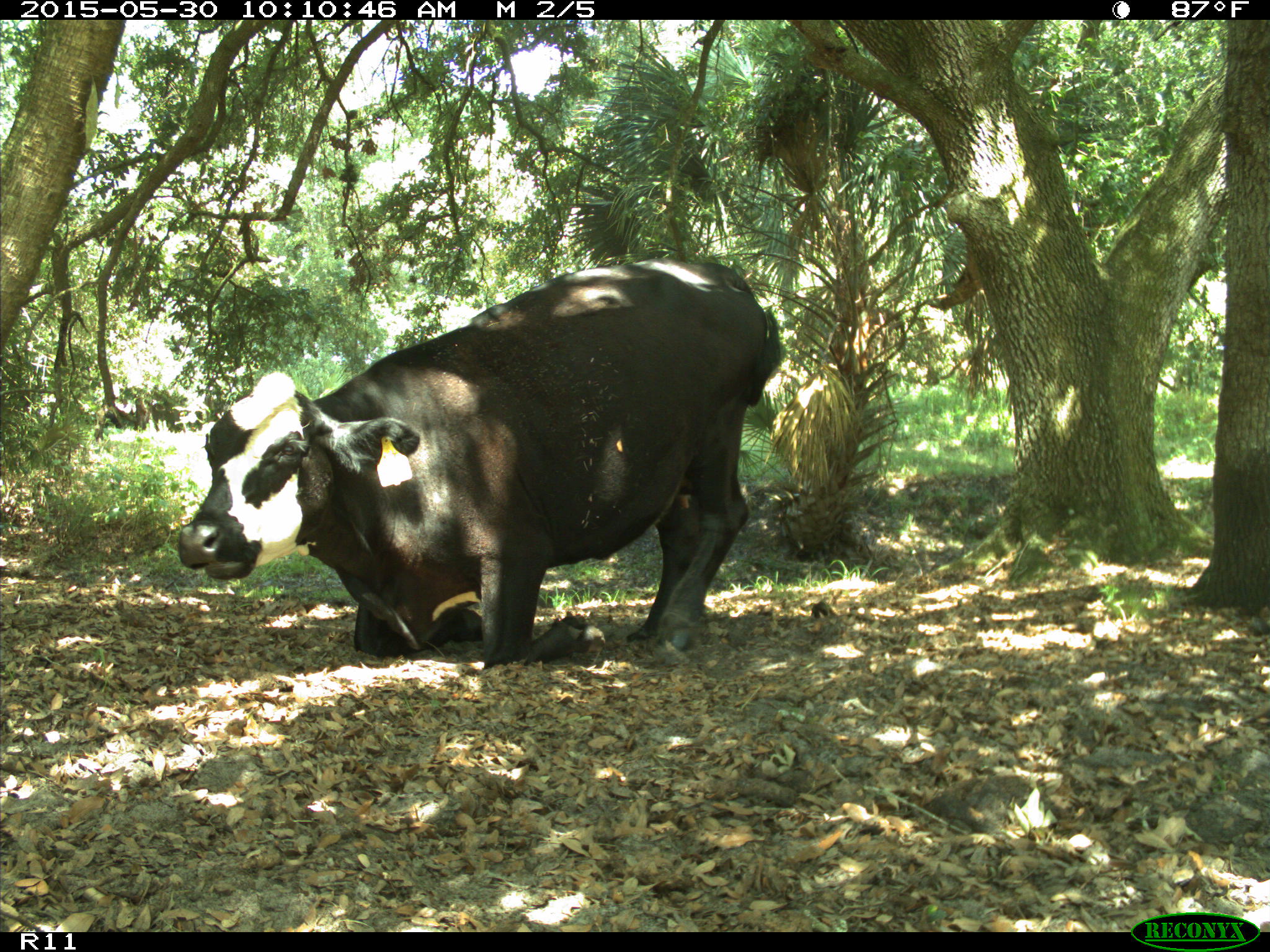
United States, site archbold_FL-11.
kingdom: Animalia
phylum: Chordata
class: Mammalia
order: Artiodactyla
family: Bovidae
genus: Bos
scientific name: Bos taurus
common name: domestic cow